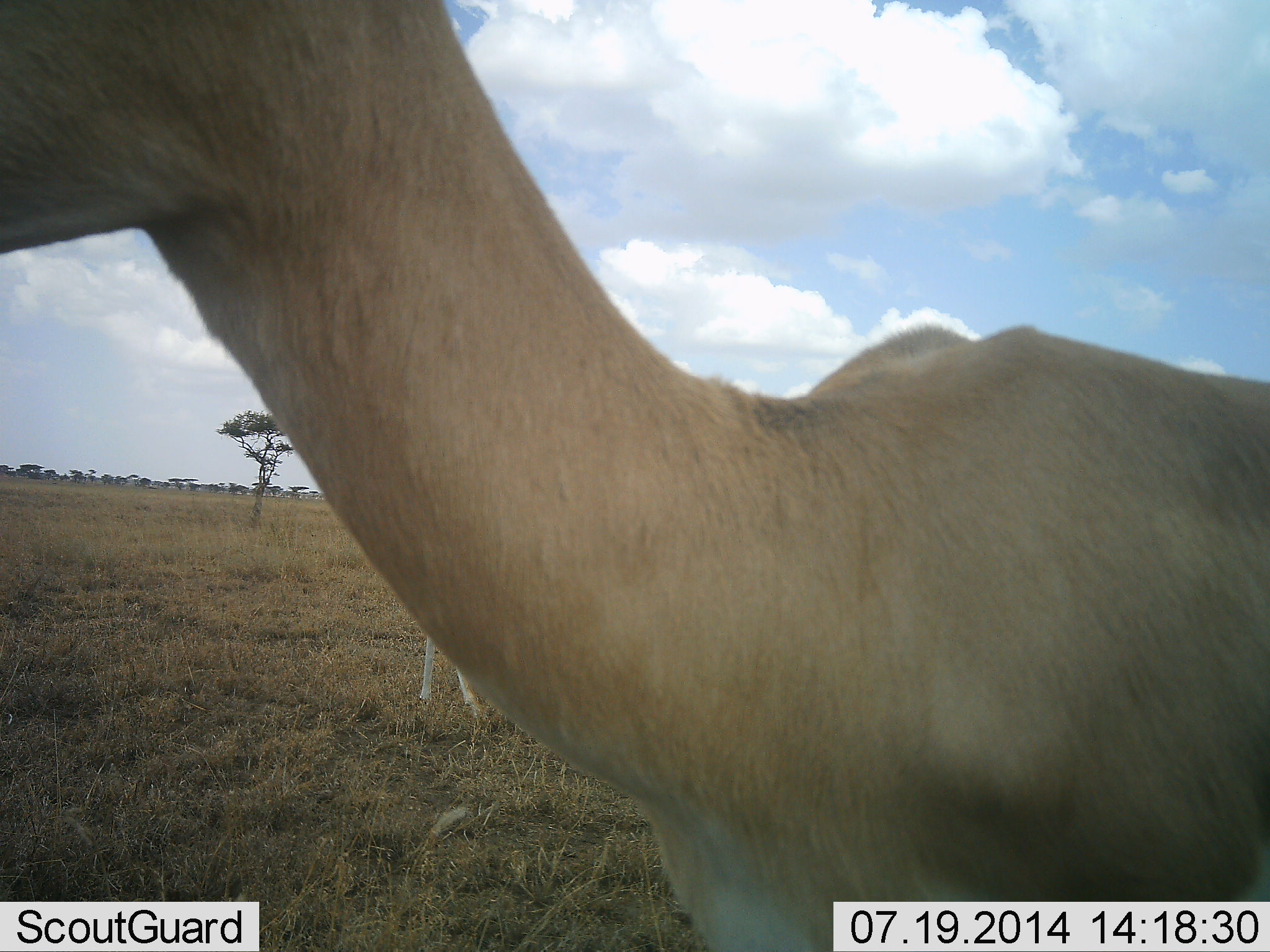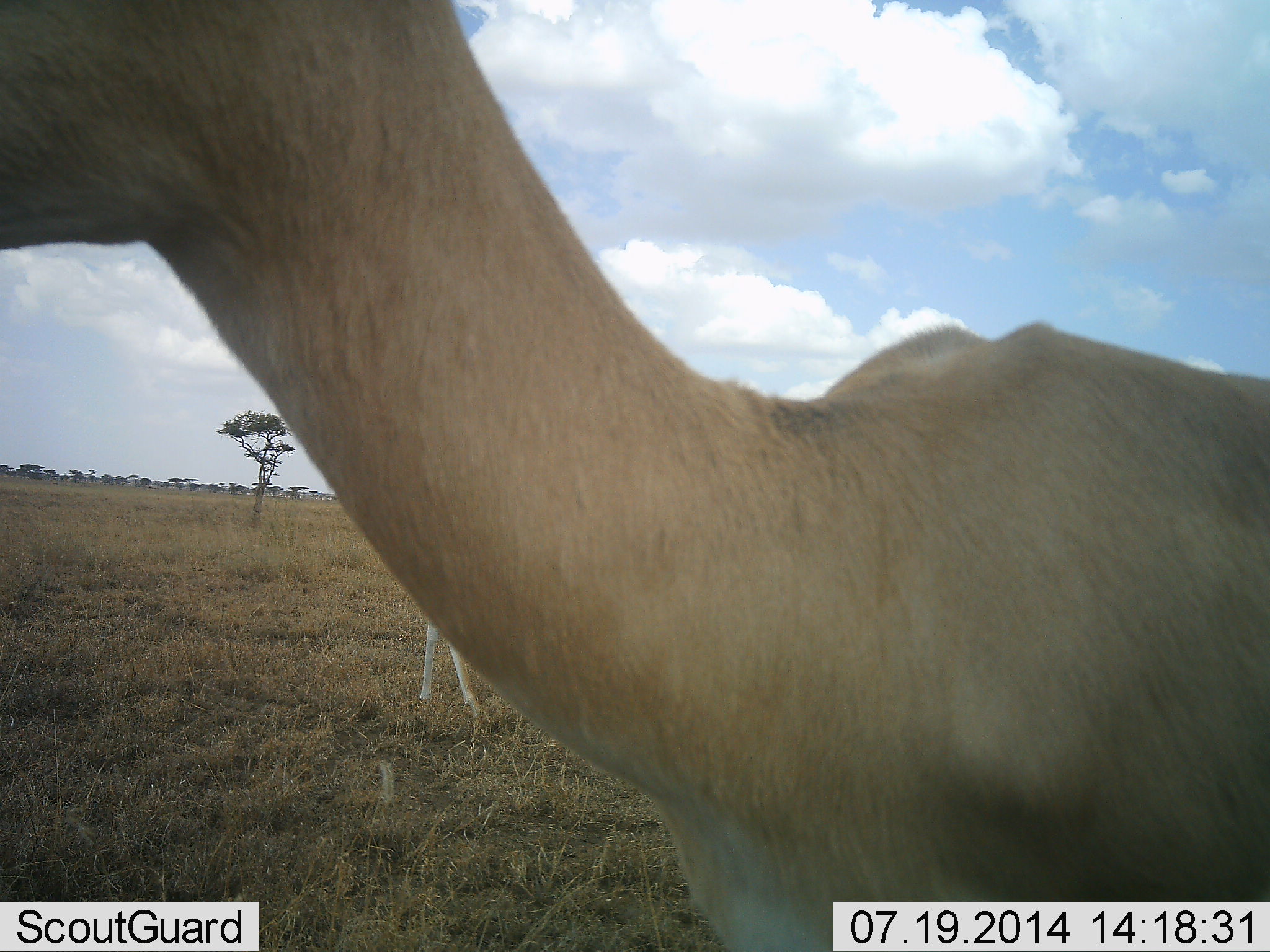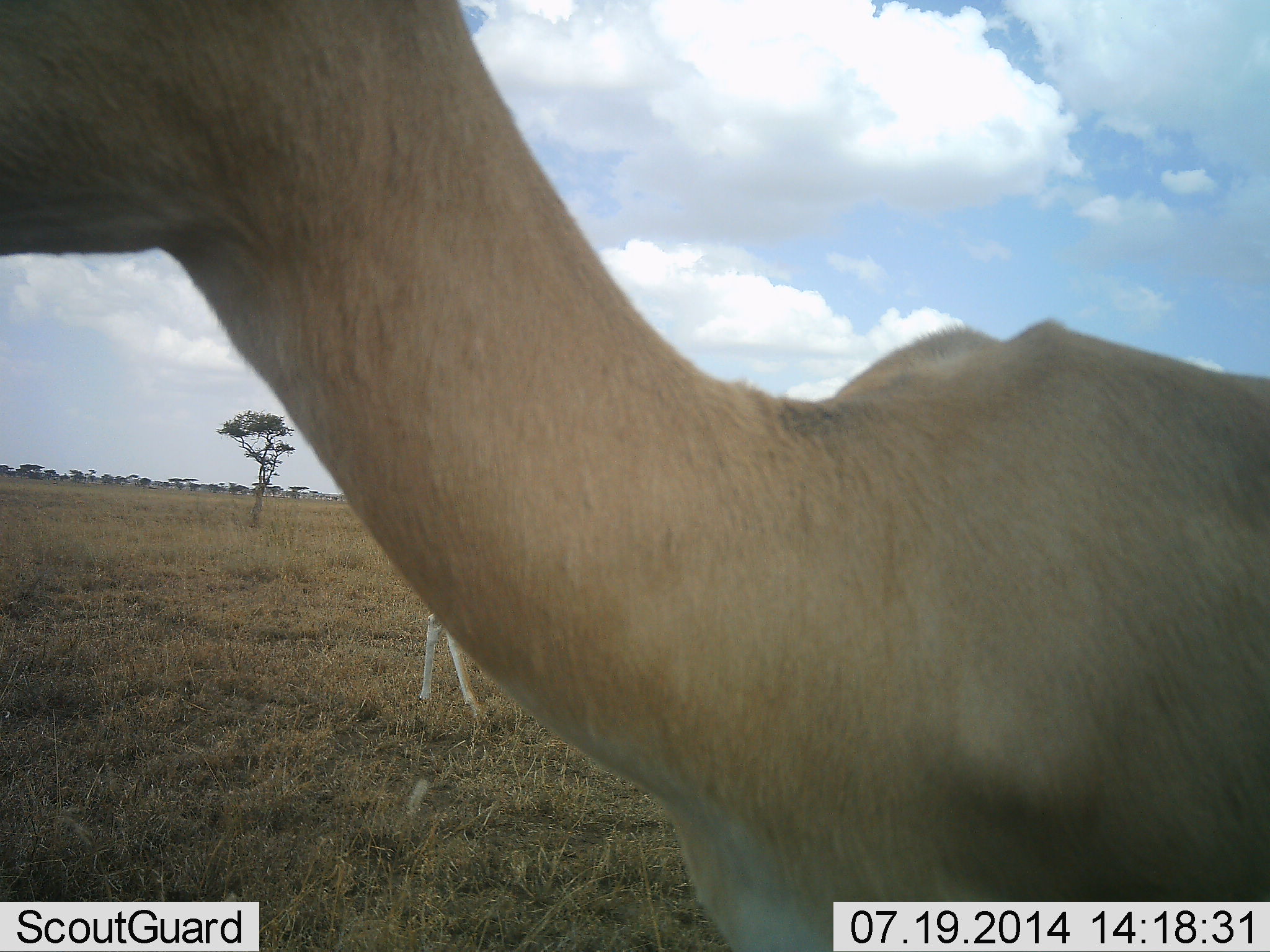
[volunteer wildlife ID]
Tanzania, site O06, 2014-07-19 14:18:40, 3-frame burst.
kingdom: Animalia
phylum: Chordata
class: Mammalia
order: Artiodactyla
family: Bovidae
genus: Nanger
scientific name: Nanger granti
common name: grant's gazelle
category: gazellegrants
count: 2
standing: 90%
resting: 0%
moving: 0%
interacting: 0%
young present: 0%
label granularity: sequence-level